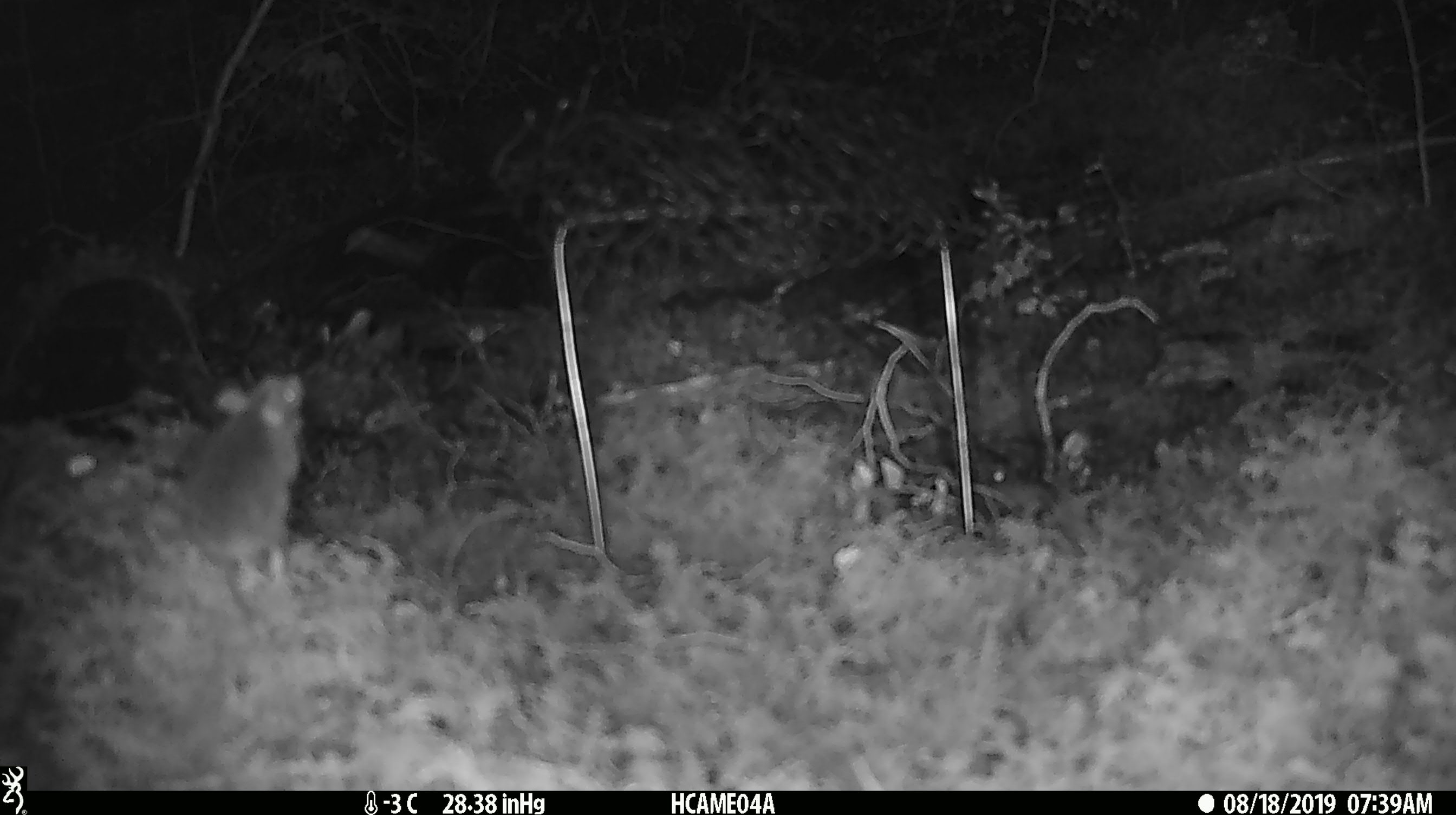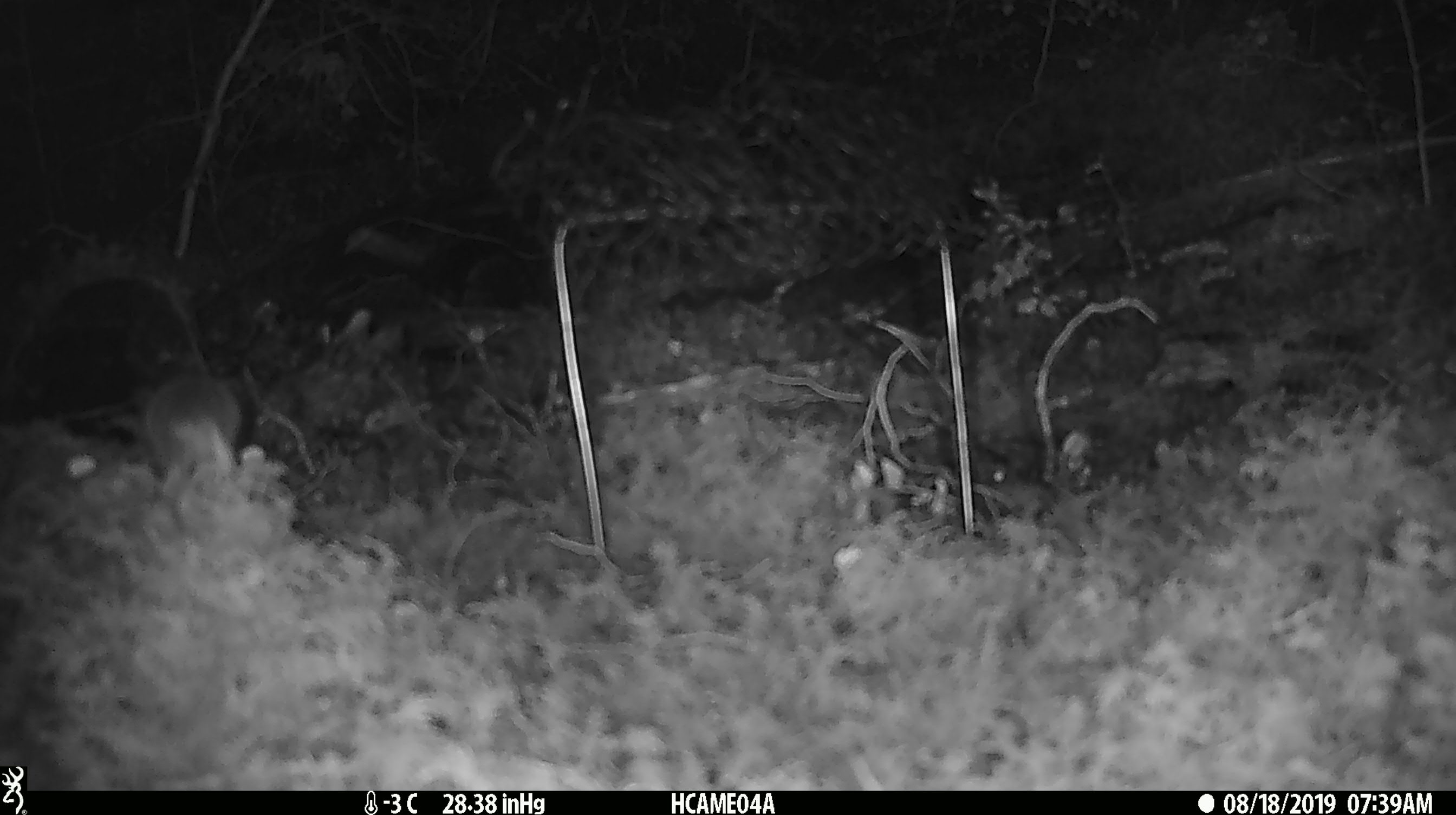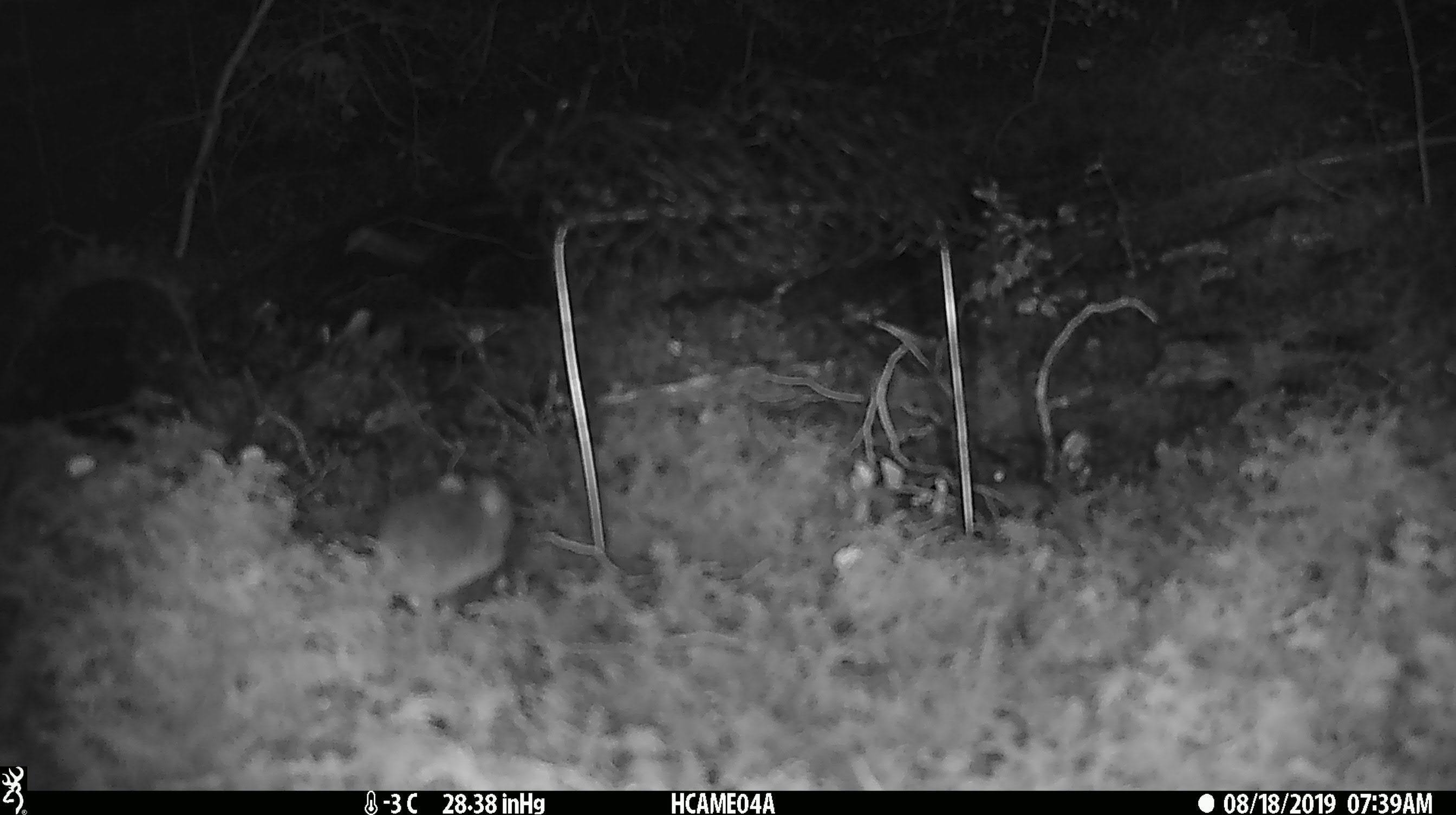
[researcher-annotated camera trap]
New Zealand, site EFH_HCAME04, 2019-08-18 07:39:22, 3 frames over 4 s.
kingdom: Animalia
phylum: Chordata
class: Mammalia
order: Rodentia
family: Muridae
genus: Mus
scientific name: Mus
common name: mouse